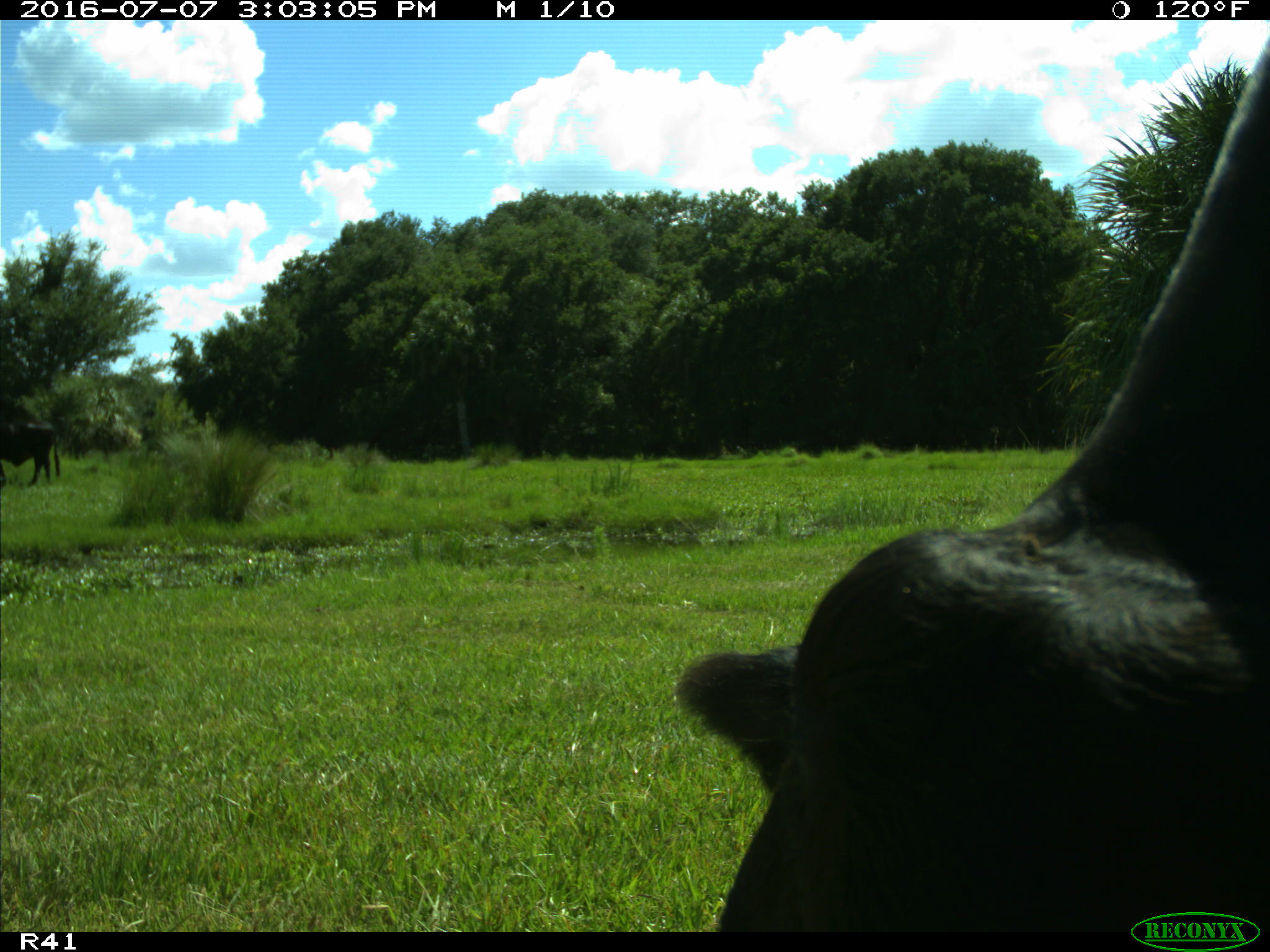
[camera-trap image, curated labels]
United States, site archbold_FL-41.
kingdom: Animalia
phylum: Chordata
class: Mammalia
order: Artiodactyla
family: Bovidae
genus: Bos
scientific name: Bos taurus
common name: domestic cow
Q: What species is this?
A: Bos taurus (domestic cow).